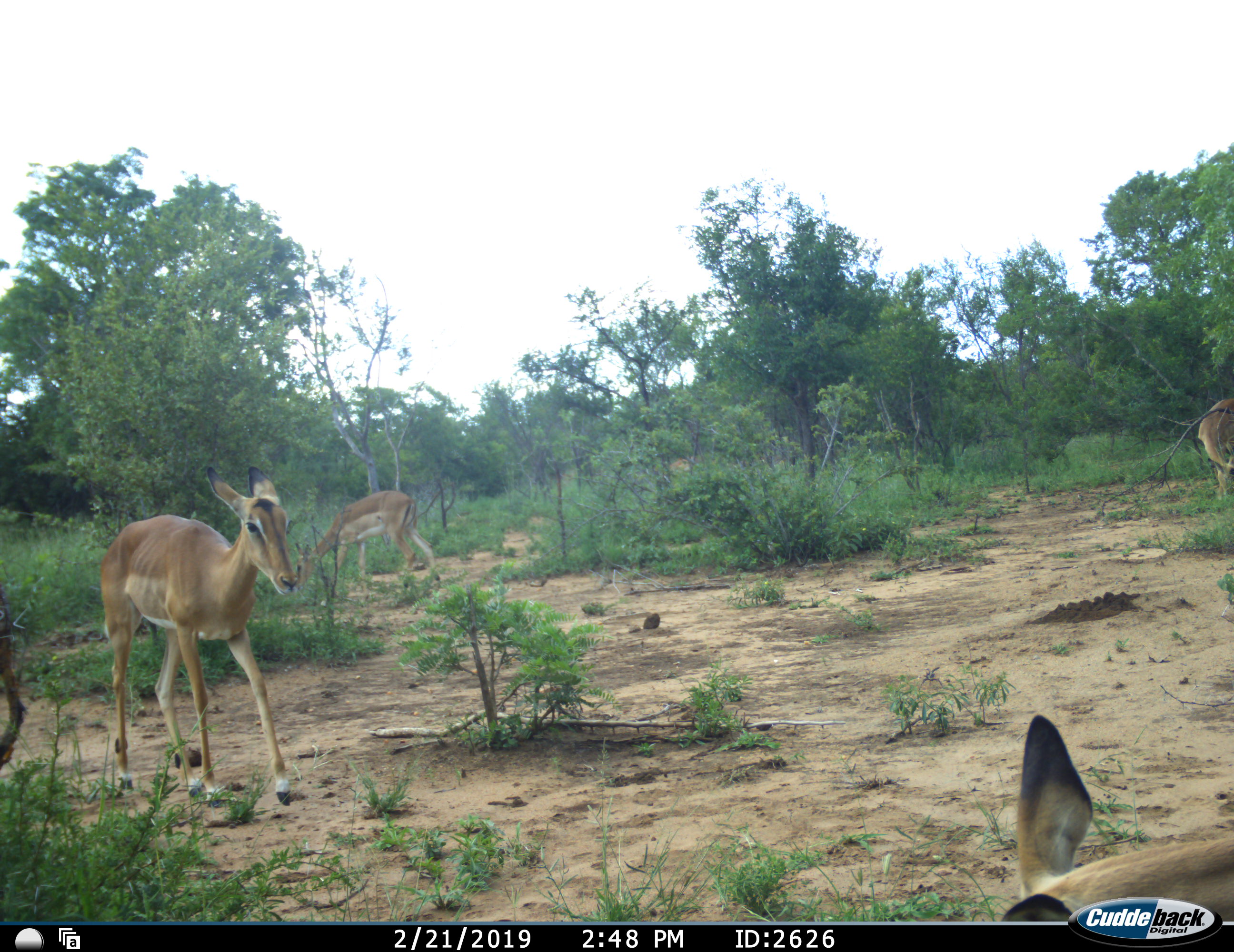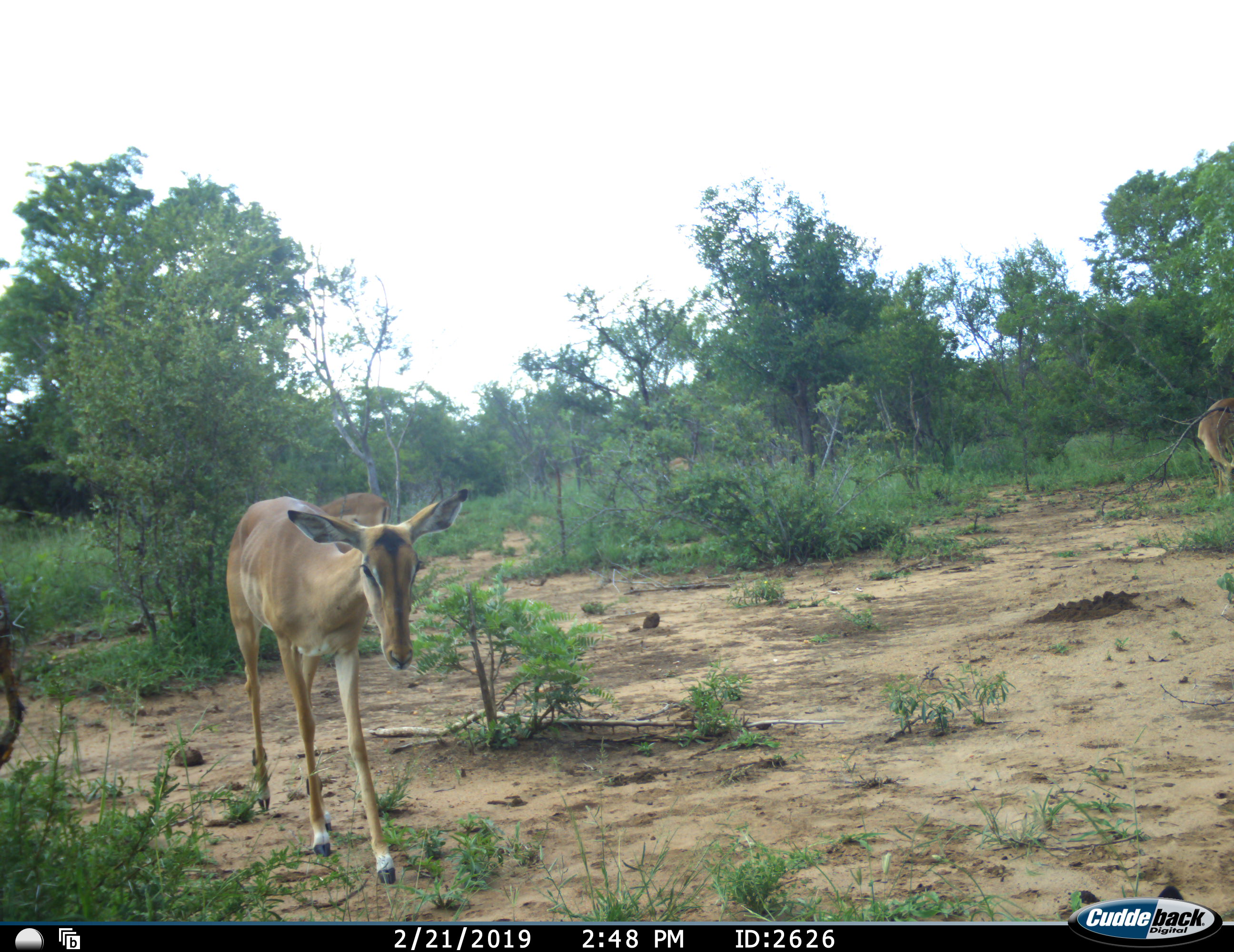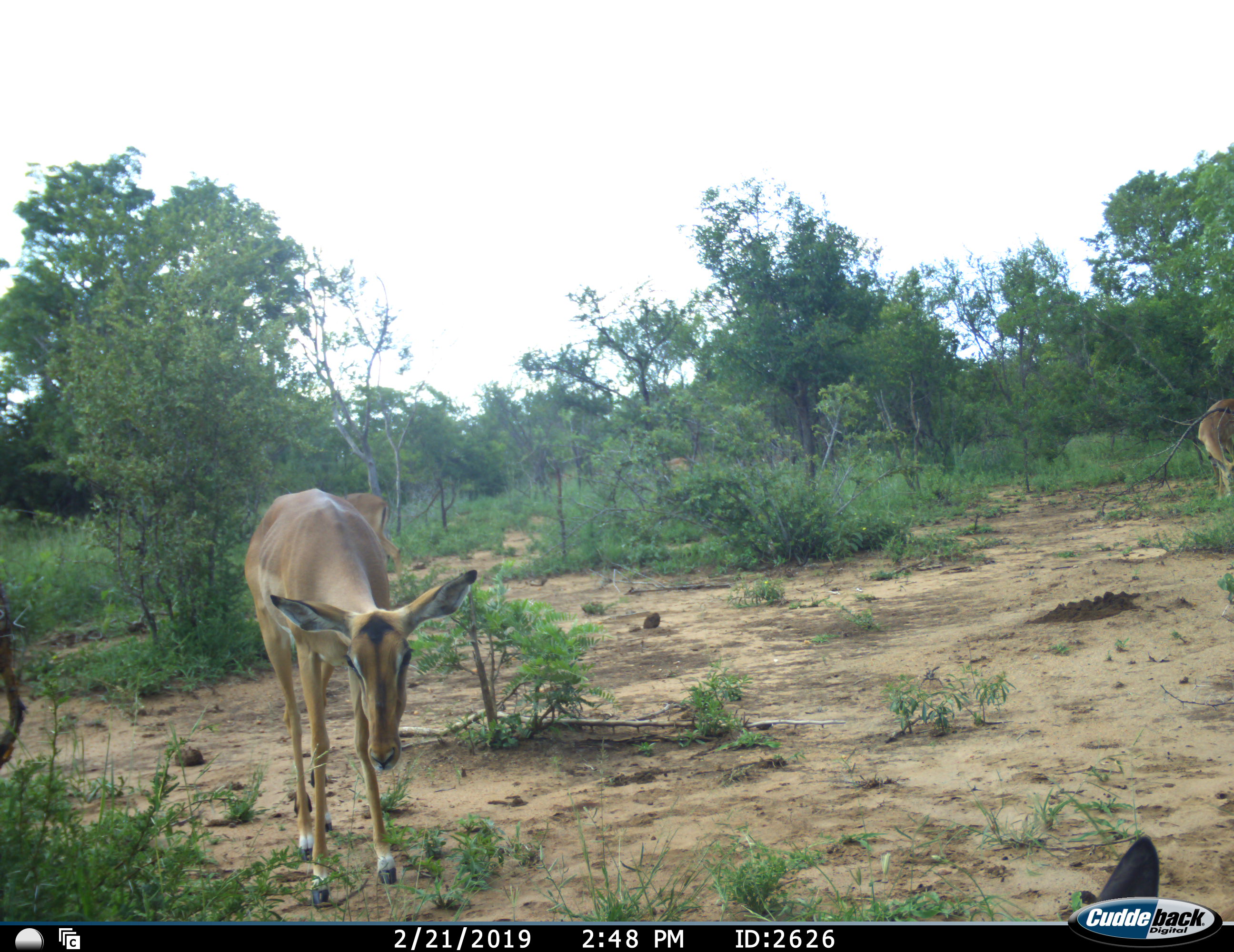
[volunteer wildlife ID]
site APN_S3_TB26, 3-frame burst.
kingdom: Animalia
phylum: Chordata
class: Mammalia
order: Artiodactyla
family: Bovidae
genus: Aepyceros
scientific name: Aepyceros melampus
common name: impala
Impala (Aepyceros melampus), count 5. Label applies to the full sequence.